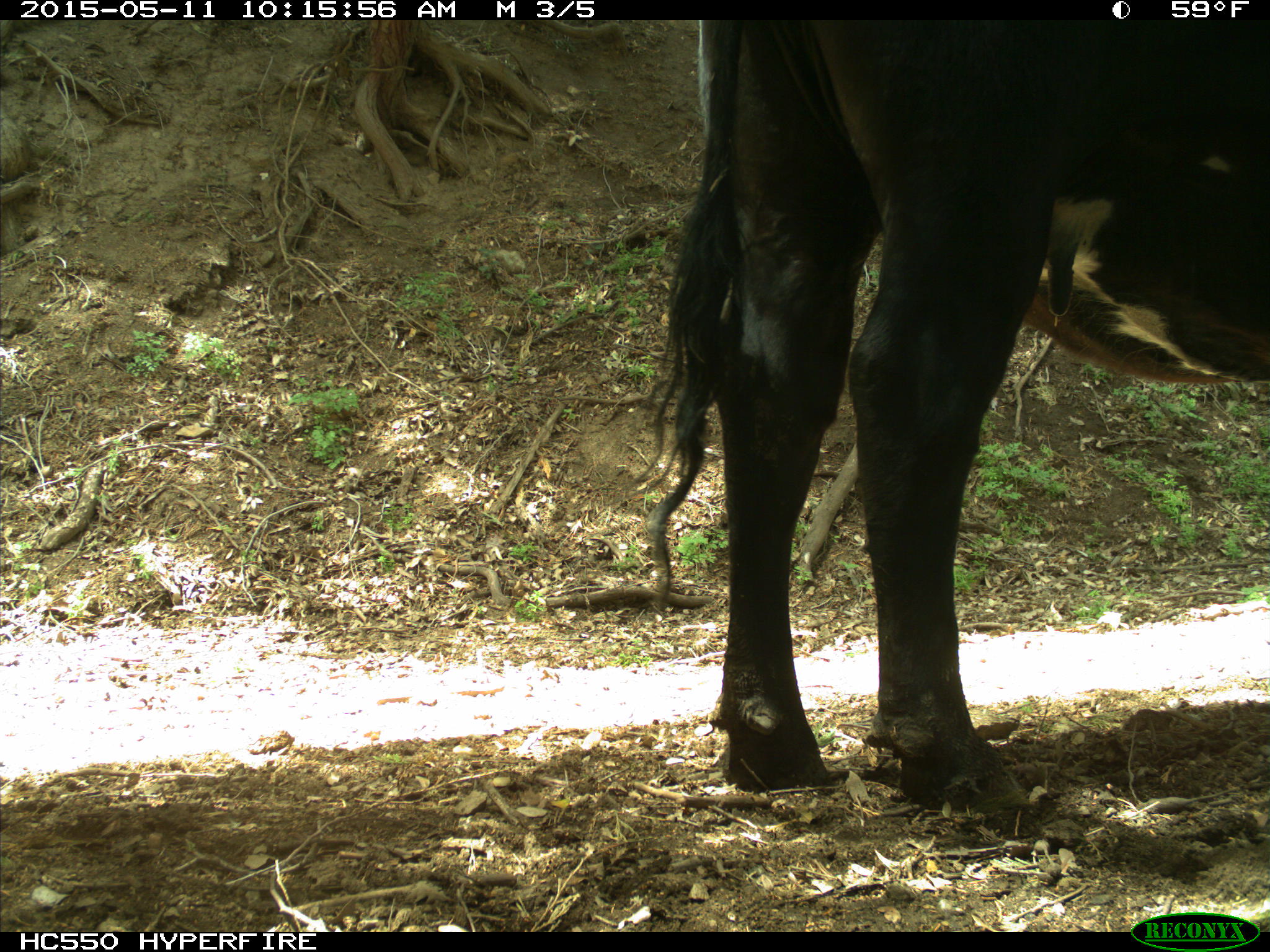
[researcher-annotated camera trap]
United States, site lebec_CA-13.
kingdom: Animalia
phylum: Chordata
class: Mammalia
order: Artiodactyla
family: Bovidae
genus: Bos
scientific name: Bos taurus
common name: domestic cow